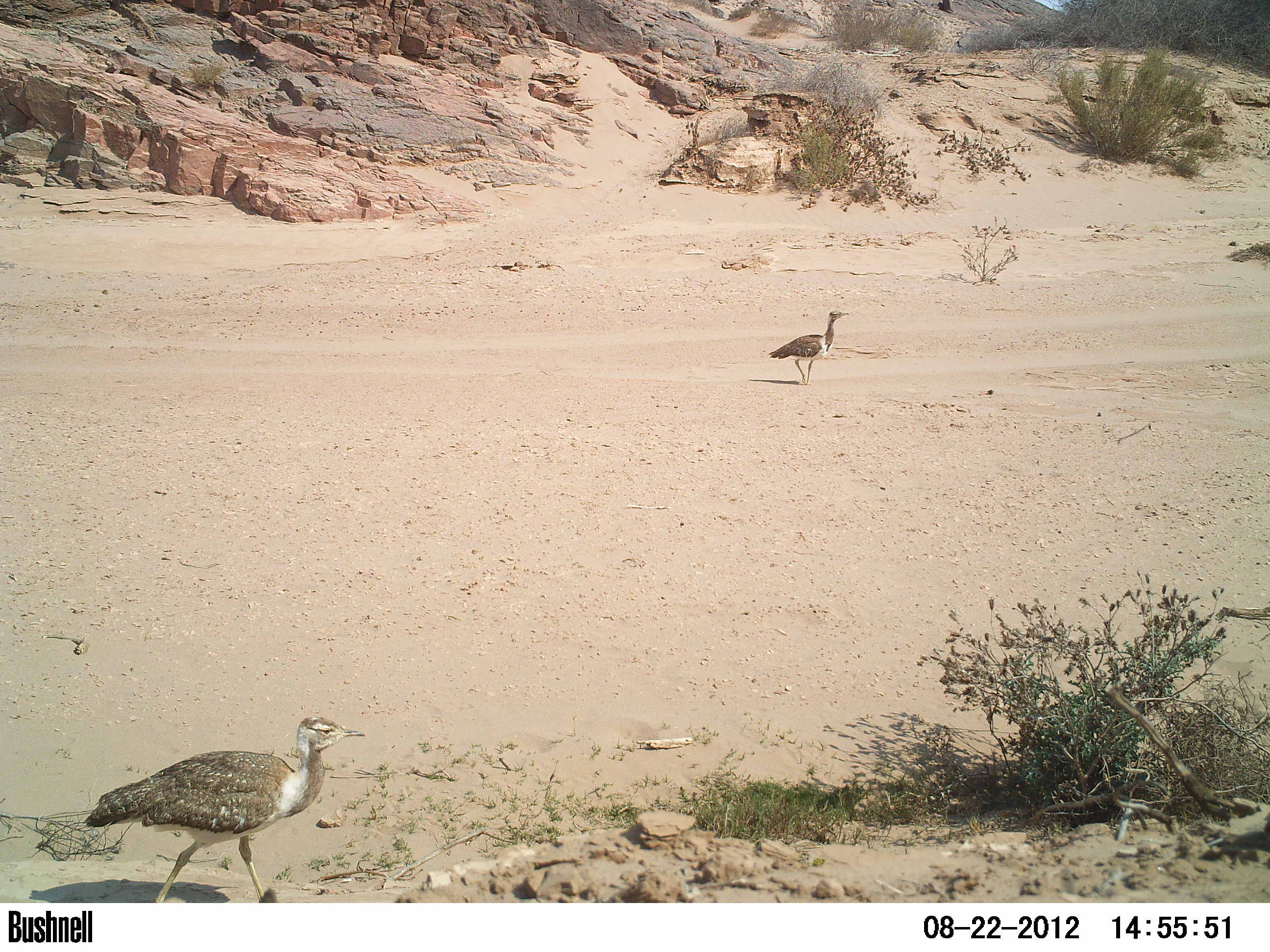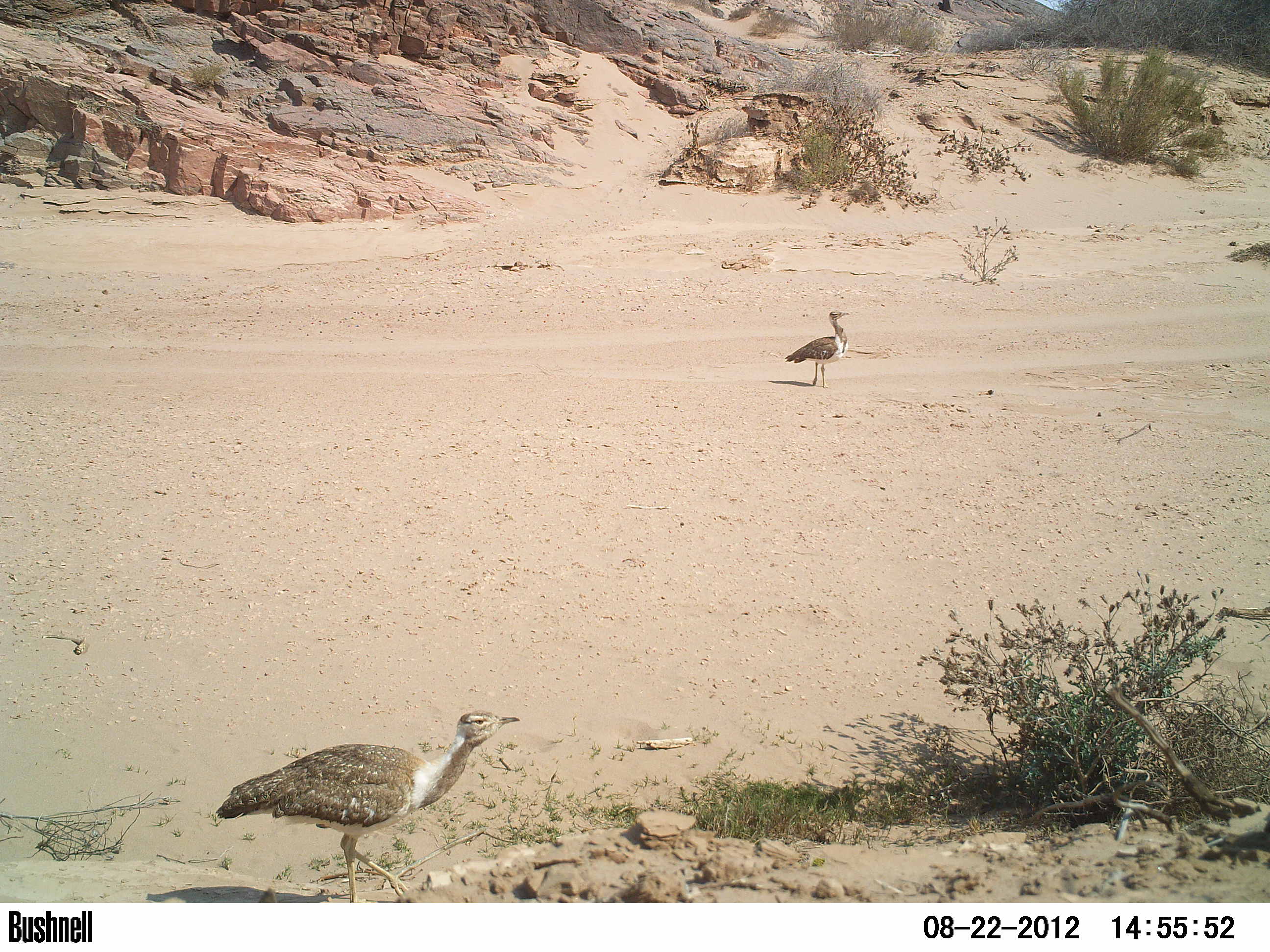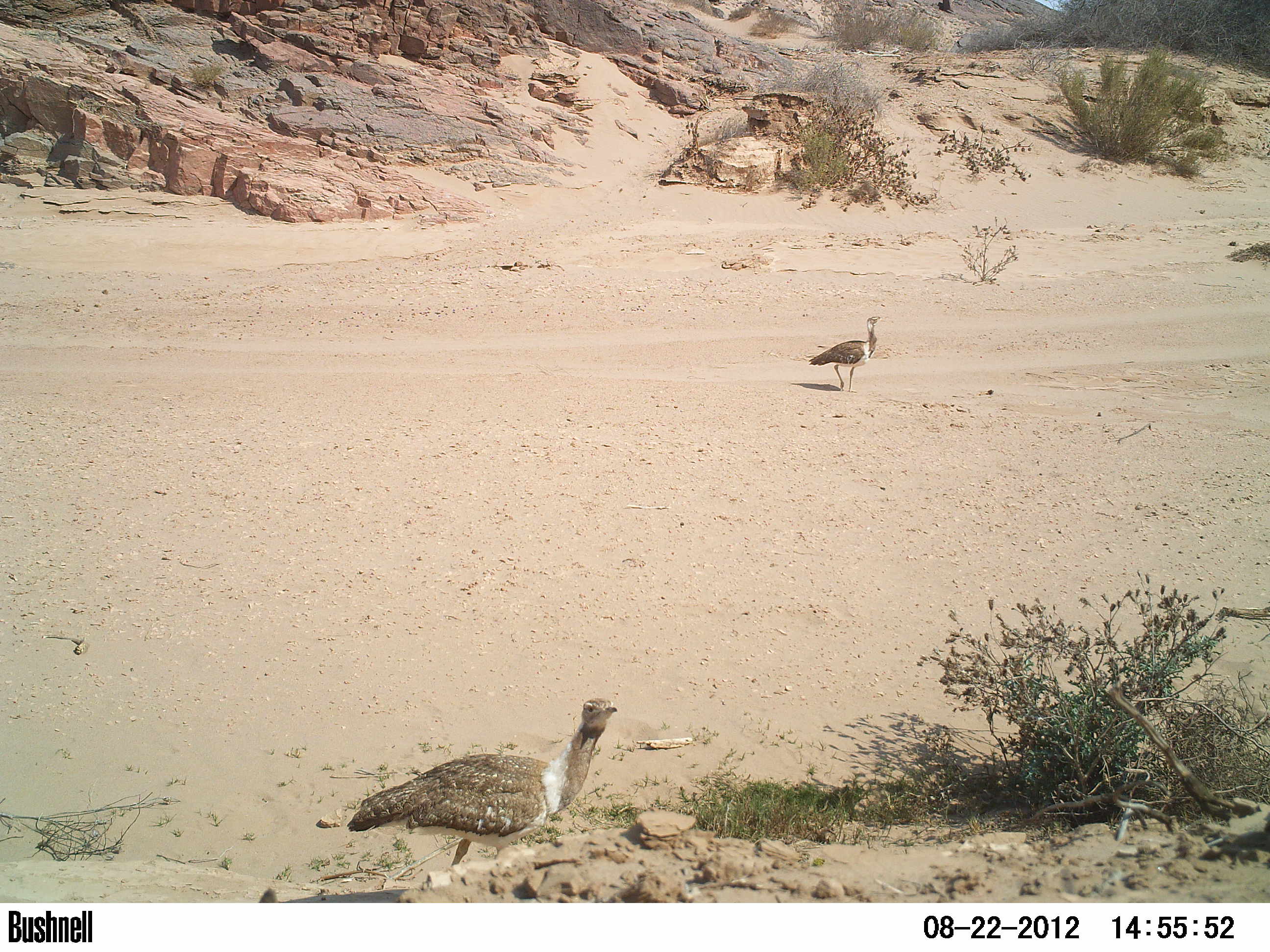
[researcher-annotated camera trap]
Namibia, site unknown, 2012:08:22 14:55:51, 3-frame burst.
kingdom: Animalia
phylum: Chordata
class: Aves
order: Otidiformes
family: Otididae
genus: Neotis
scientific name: Neotis ludwigii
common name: ludwig's bustard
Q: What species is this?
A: Neotis ludwigii (ludwig's bustard).